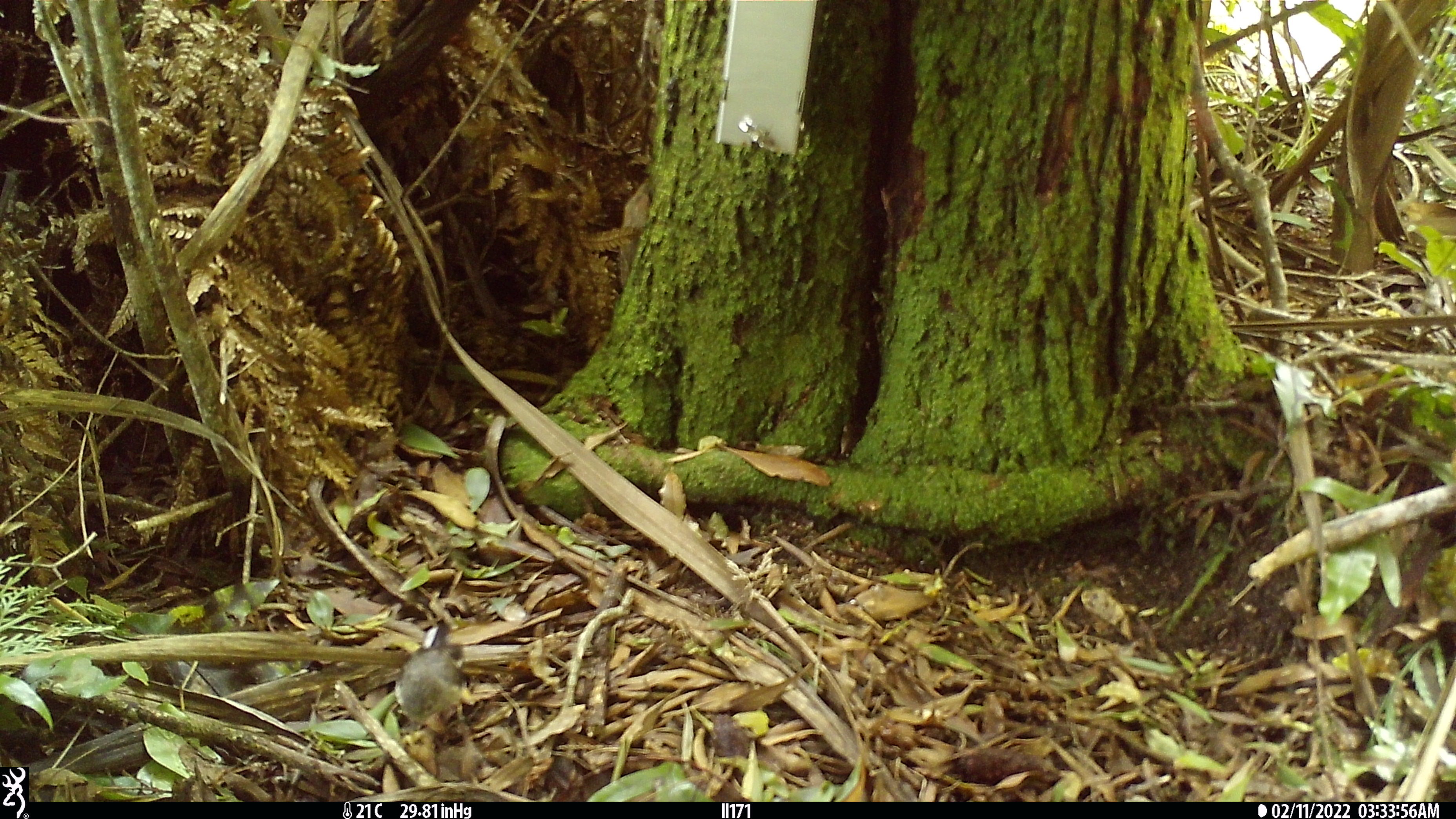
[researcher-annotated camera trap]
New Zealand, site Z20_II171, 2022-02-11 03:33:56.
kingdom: Animalia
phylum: Chordata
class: Aves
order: Passeriformes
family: Petroicidae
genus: Petroica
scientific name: Petroica macrocephala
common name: tomtit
Tomtit (Petroica macrocephala).